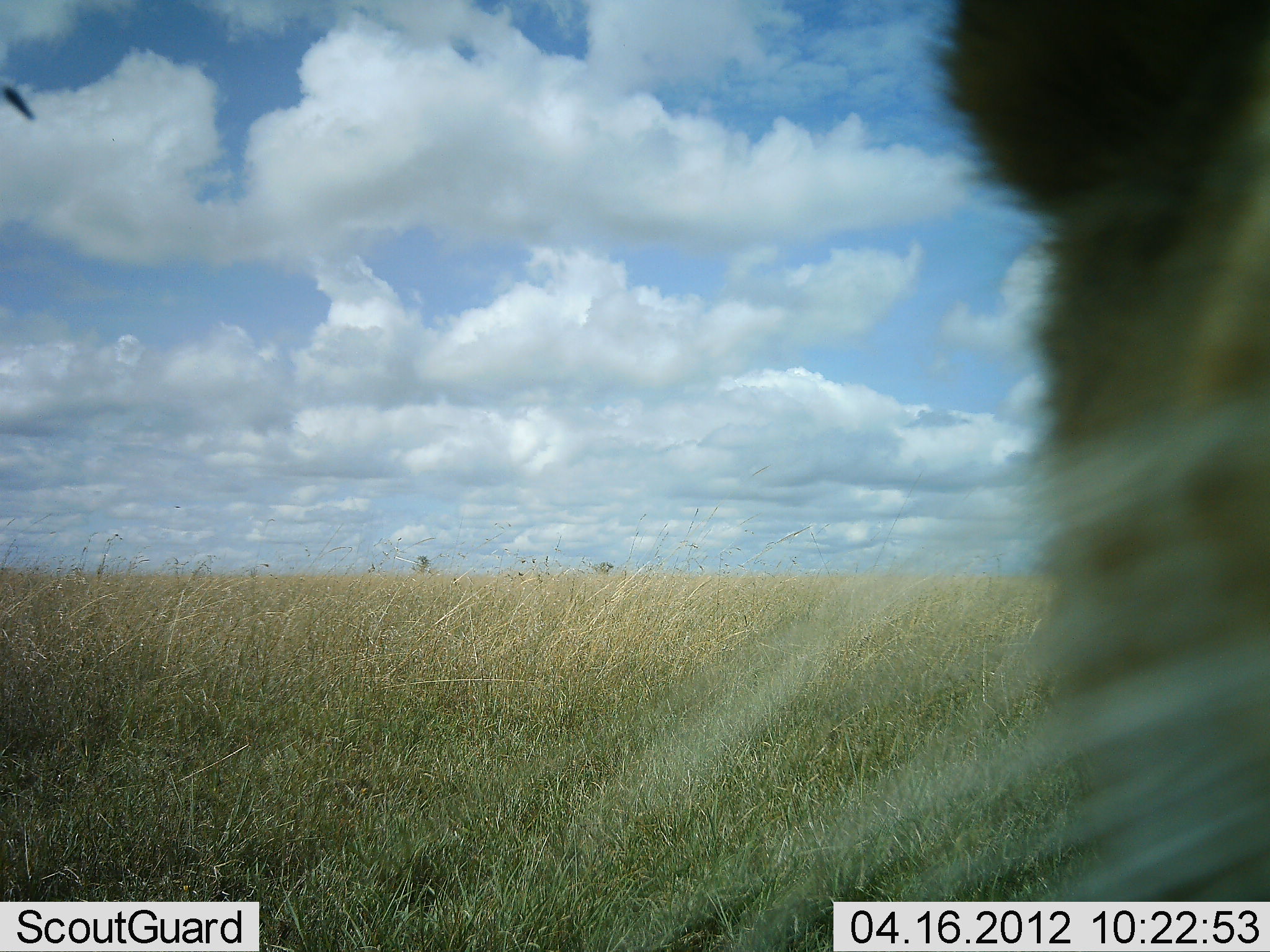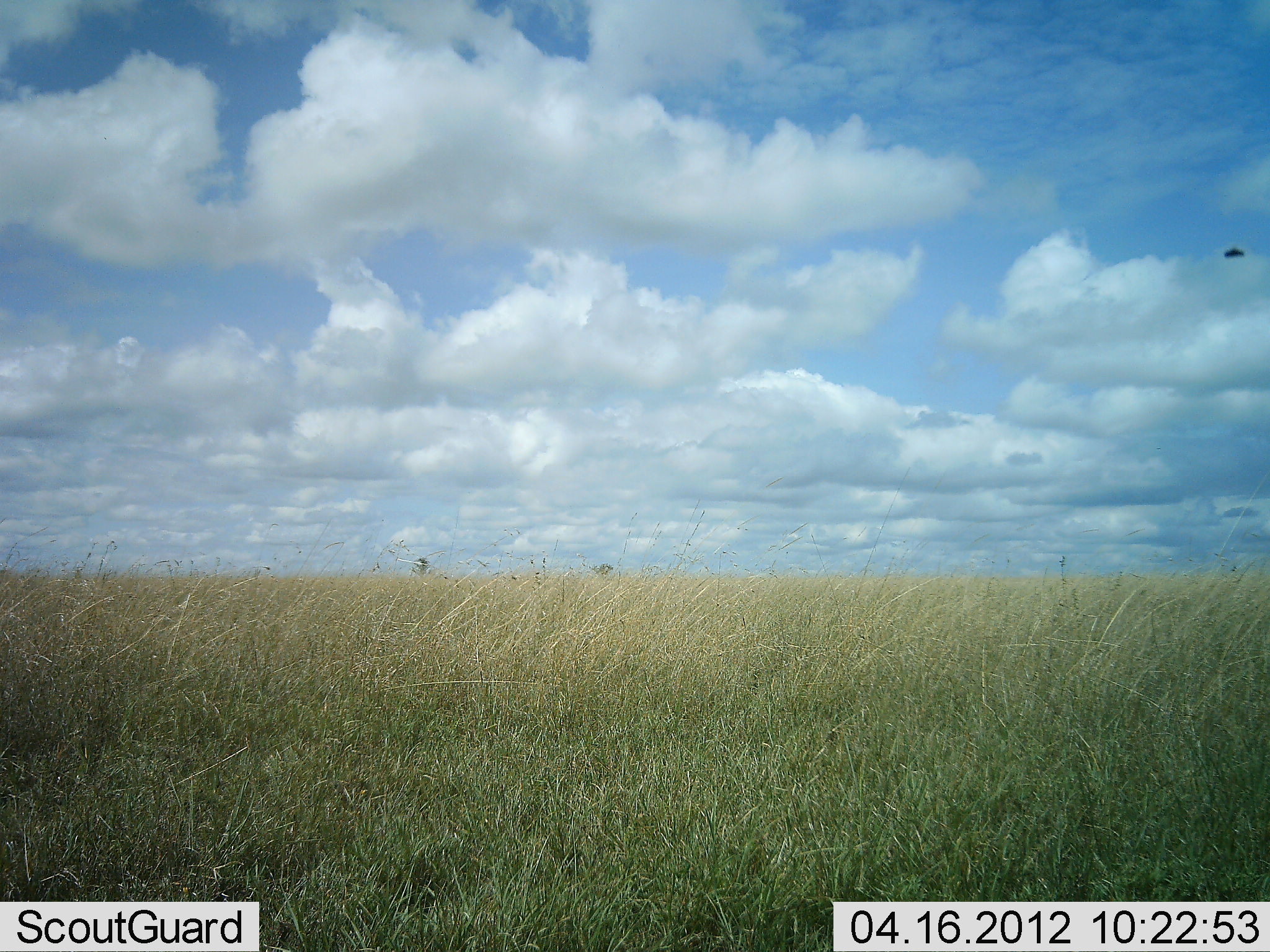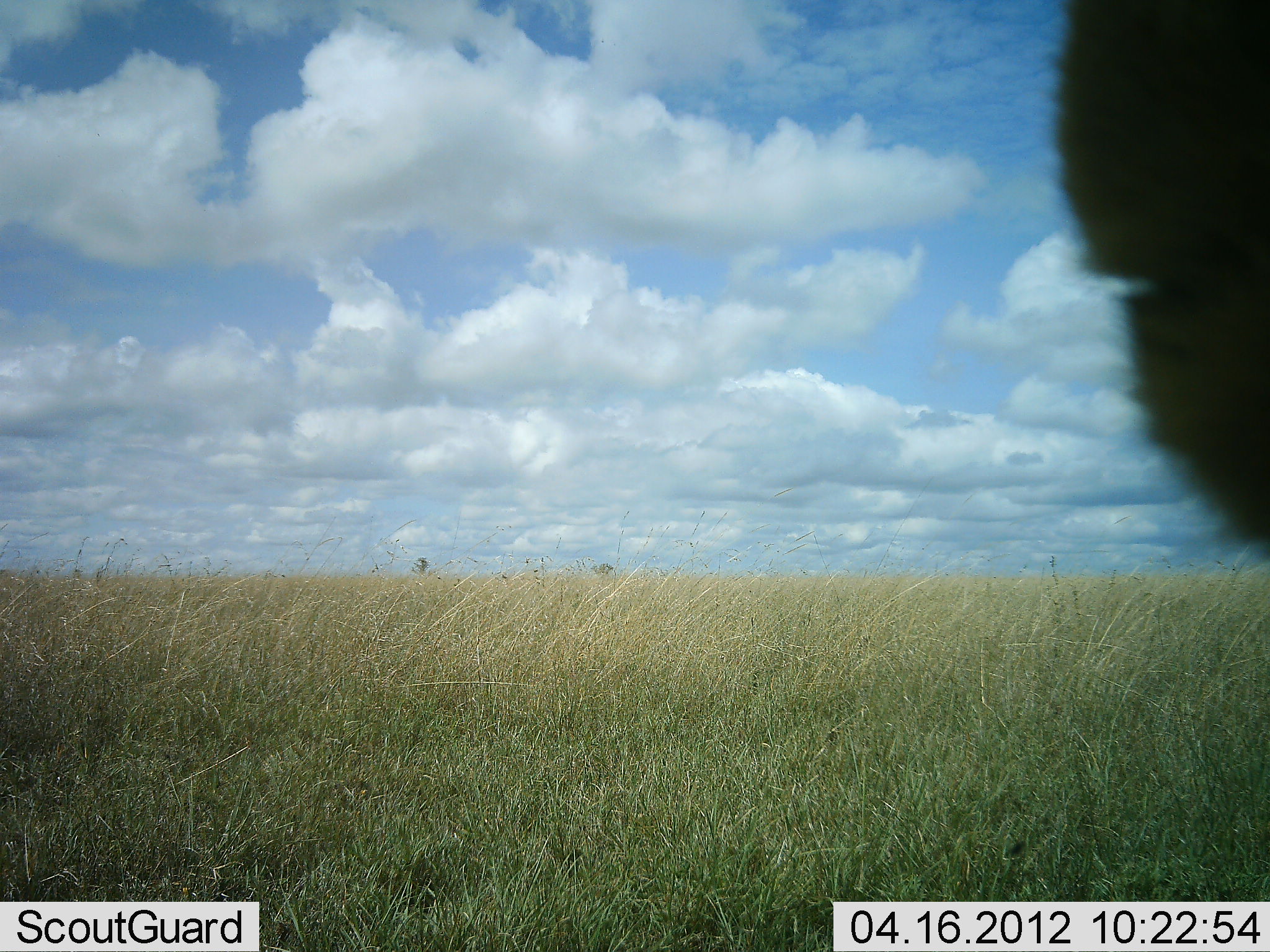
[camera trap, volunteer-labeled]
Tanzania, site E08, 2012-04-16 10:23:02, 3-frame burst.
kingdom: Animalia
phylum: Chordata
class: Mammalia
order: Carnivora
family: Felidae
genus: Panthera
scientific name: Panthera leo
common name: lion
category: lionfemale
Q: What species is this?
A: Lionfemale (lion) (Panthera leo).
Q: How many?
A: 1.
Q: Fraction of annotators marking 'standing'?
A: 17%.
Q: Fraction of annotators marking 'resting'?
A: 25%.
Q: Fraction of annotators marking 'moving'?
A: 42%.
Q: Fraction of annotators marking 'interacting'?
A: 17%.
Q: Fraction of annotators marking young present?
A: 0%.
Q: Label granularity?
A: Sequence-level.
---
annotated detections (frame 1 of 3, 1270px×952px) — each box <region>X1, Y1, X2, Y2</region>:
animal: <region>932, 2, 1269, 899</region>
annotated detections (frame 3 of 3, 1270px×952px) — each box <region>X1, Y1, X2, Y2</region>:
animal: <region>1054, 1, 1270, 565</region>